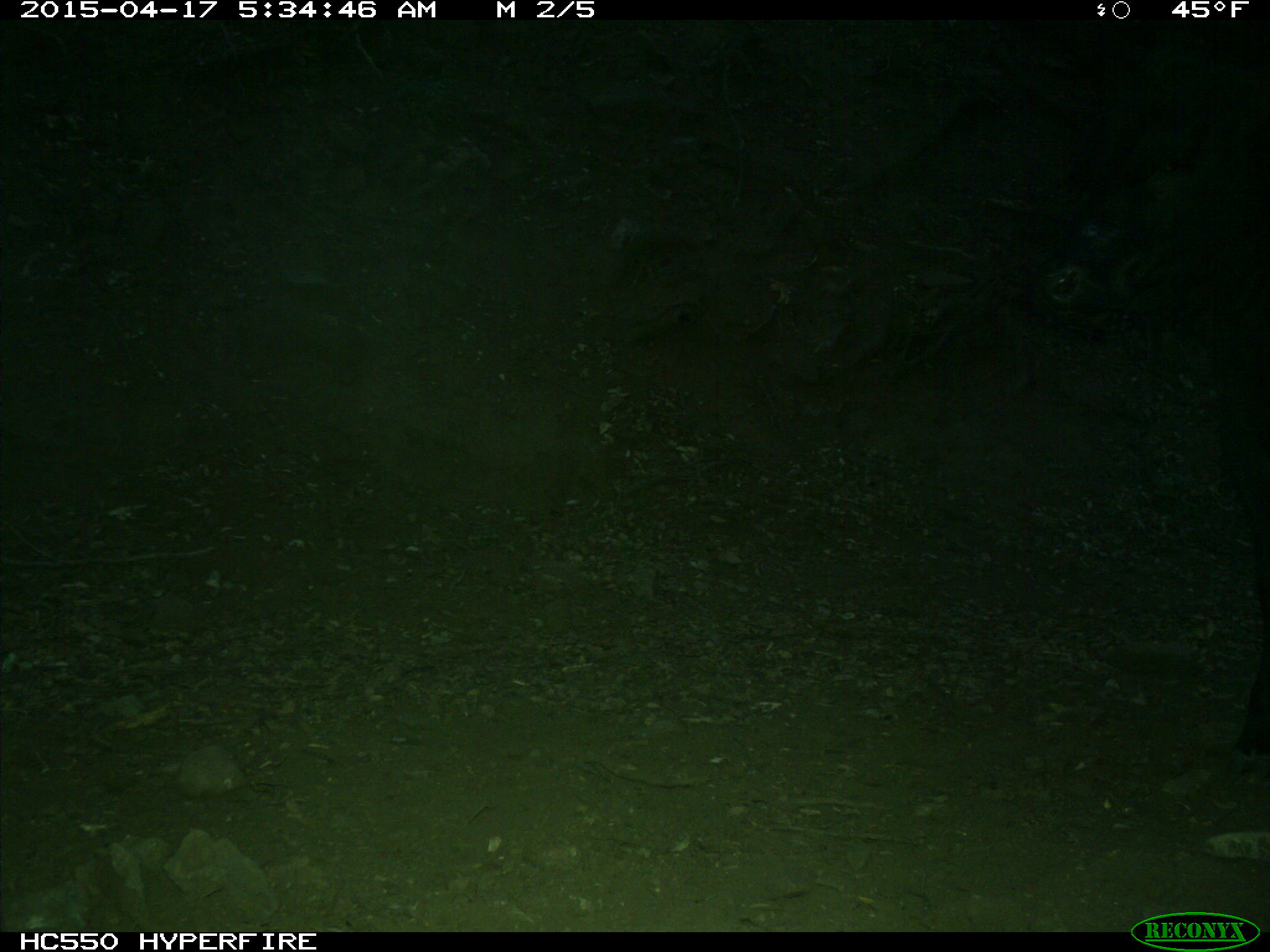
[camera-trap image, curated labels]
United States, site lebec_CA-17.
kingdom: Animalia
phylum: Chordata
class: Mammalia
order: Artiodactyla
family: Bovidae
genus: Bos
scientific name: Bos taurus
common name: domestic cow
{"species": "Bos taurus (domestic cow)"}